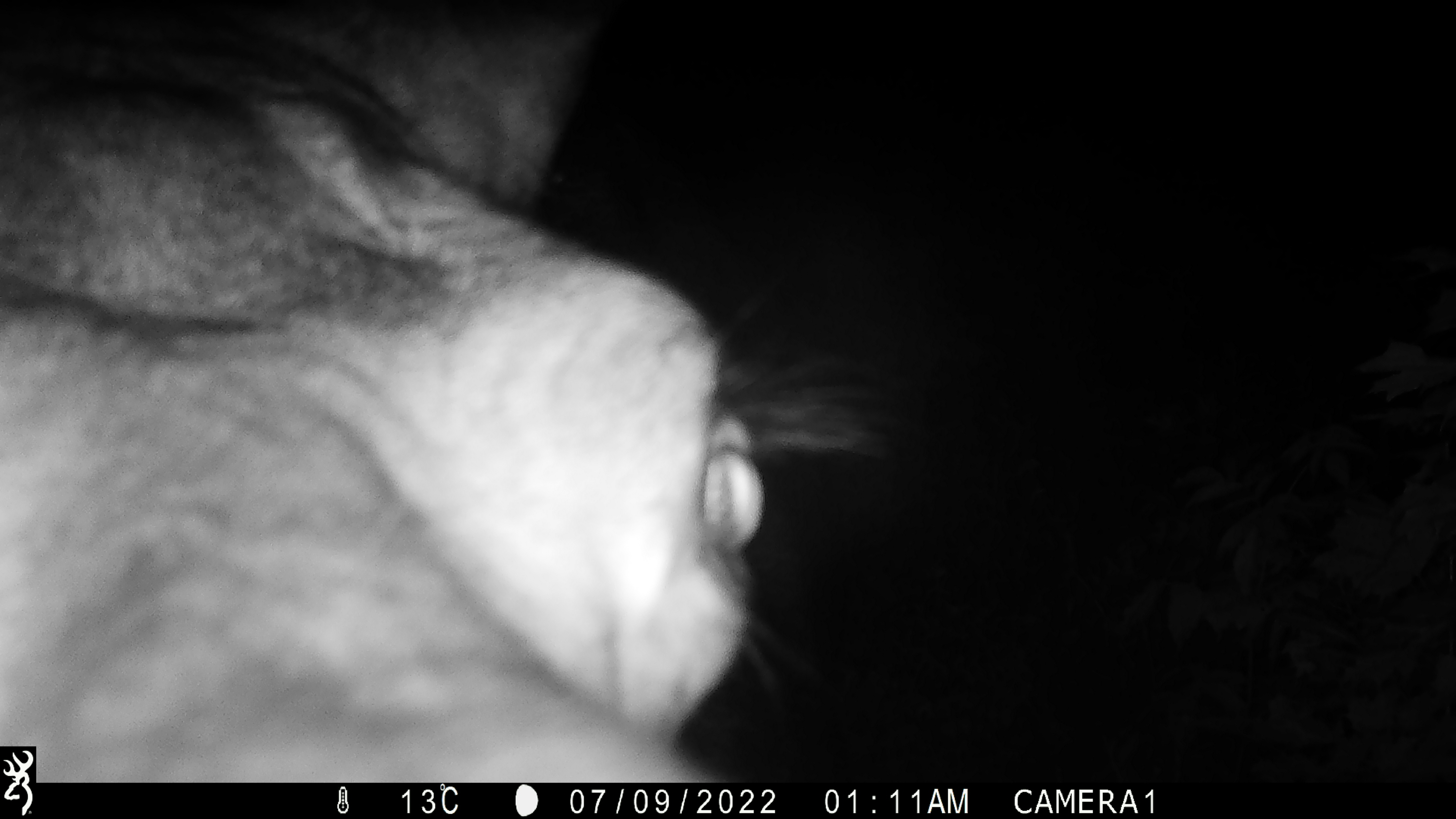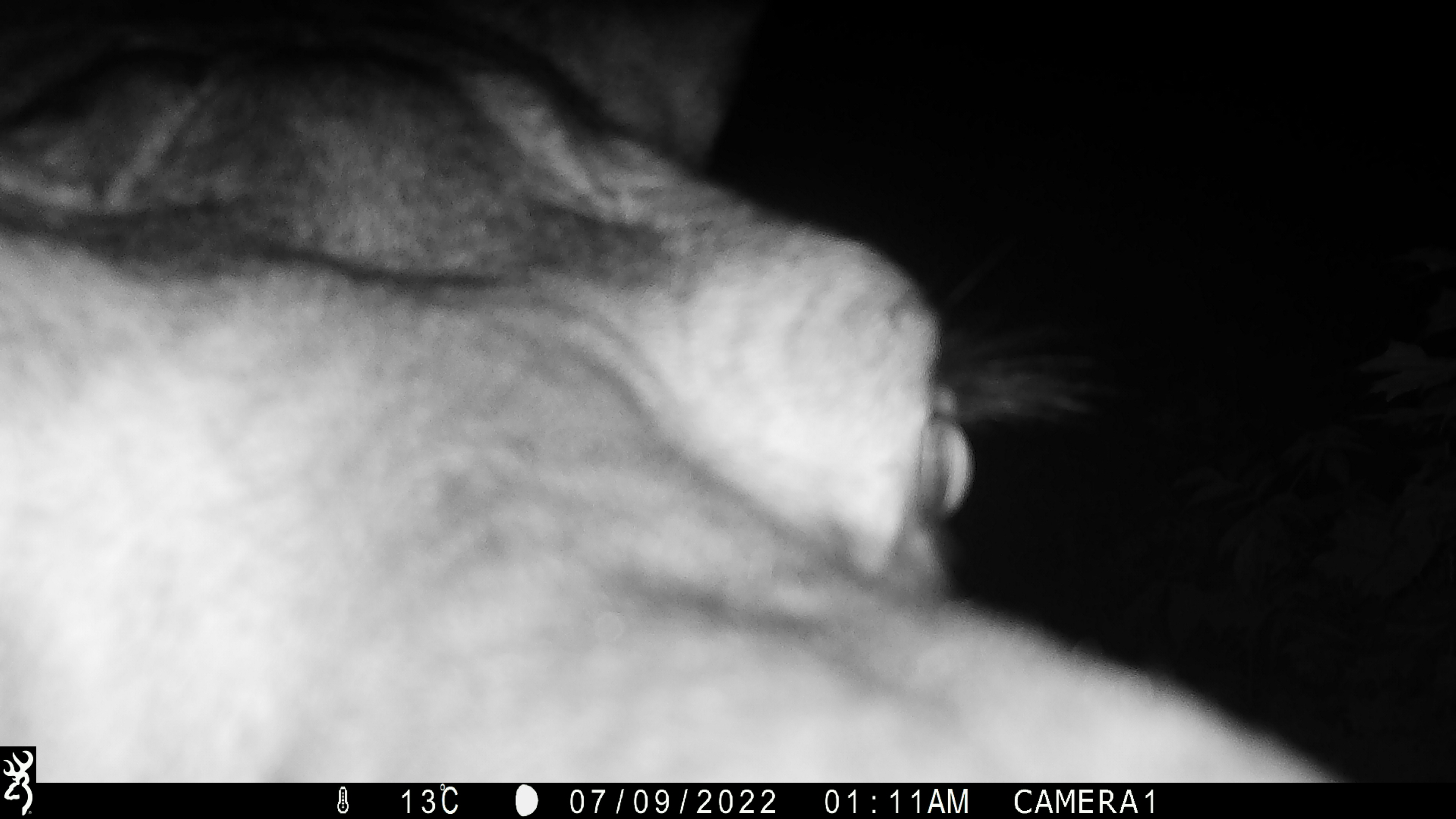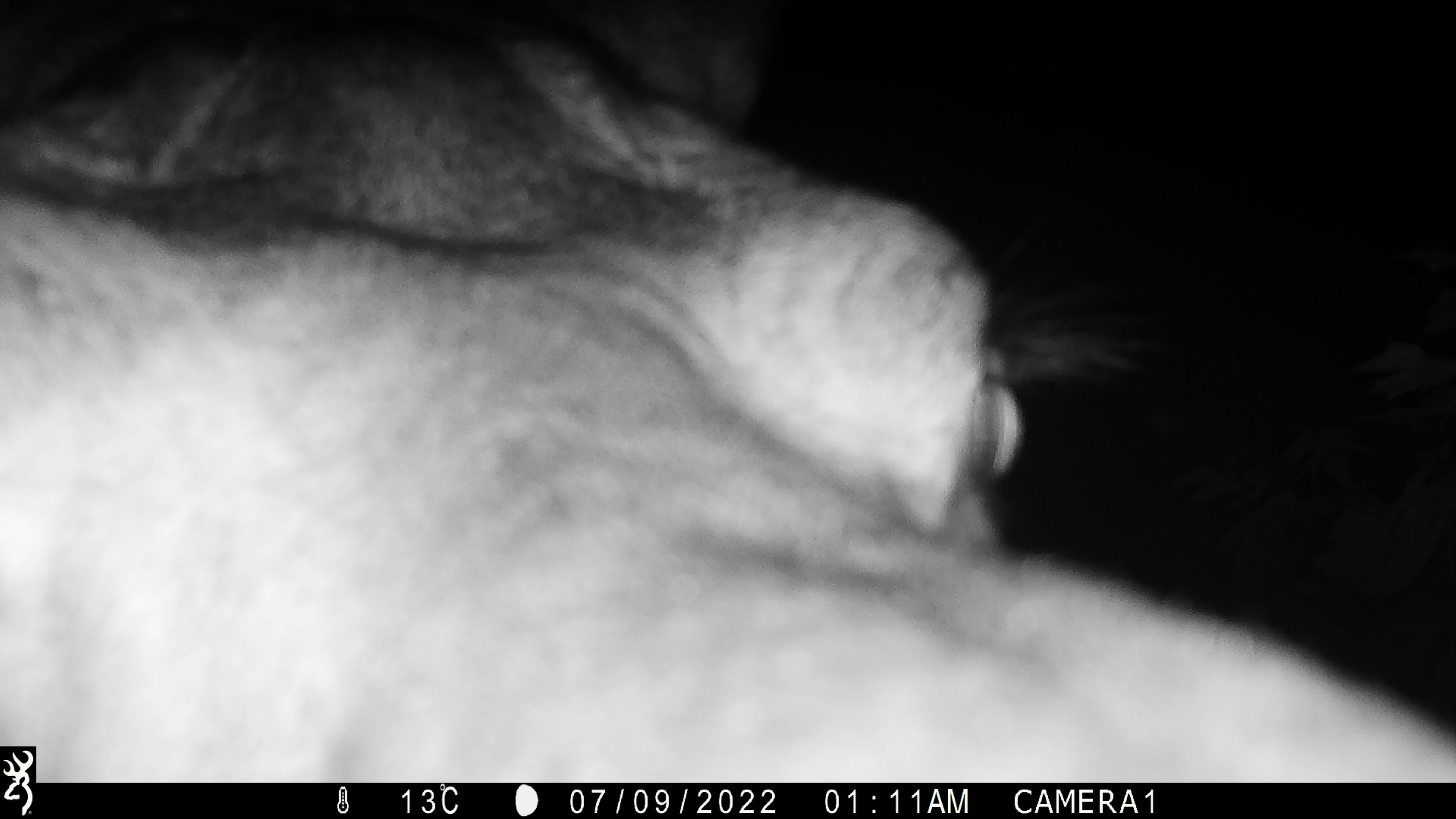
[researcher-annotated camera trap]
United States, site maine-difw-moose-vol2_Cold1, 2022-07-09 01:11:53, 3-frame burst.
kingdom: Animalia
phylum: Chordata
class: Mammalia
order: Artiodactyla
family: Cervidae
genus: Alces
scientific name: Alces alces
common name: moose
Moose (Alces alces).